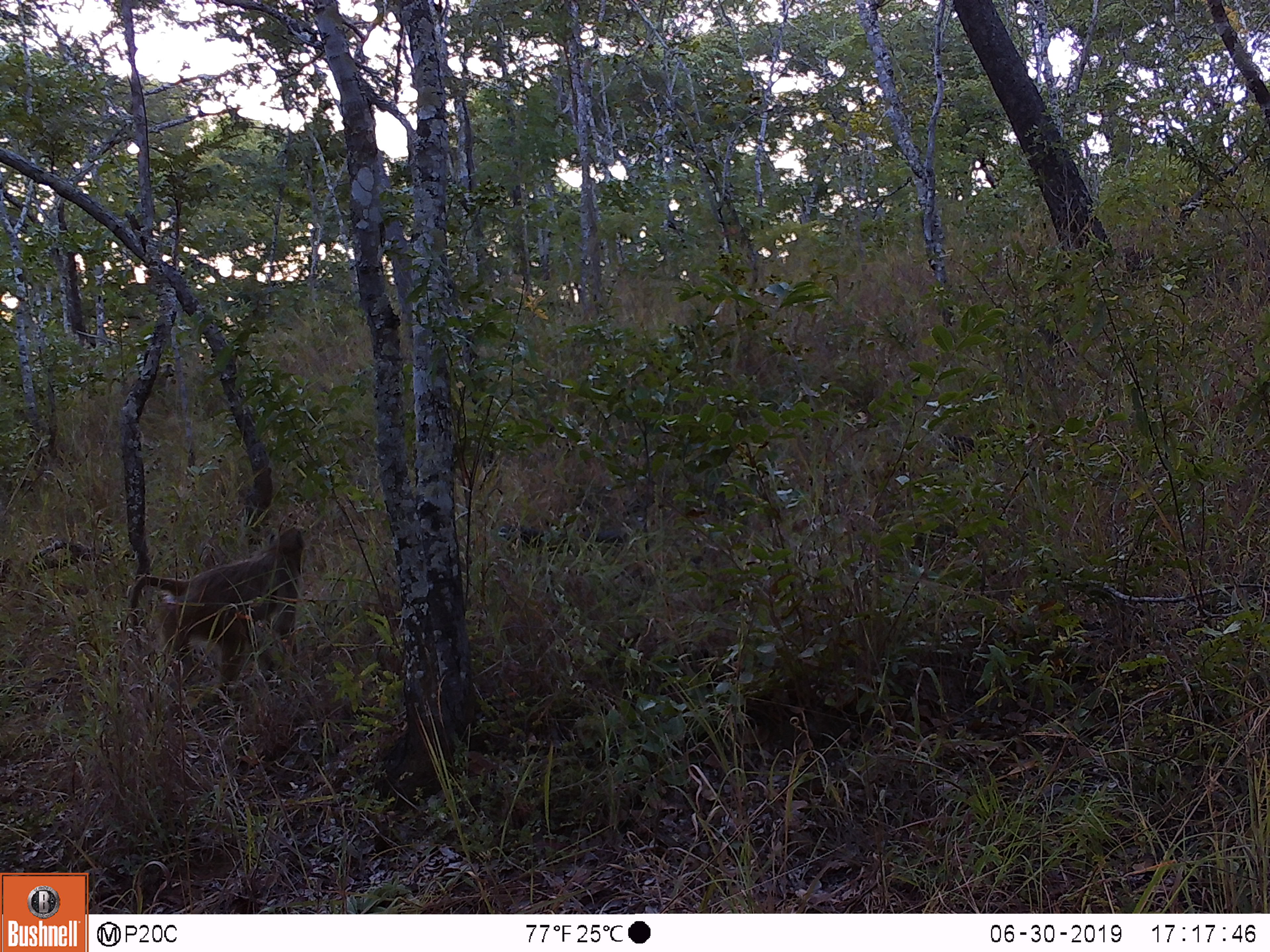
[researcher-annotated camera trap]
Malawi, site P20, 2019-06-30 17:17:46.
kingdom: Animalia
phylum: Chordata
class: Mammalia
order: Primates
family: Cercopithecidae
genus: Papio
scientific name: Papio cynocephalus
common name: yellow baboon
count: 1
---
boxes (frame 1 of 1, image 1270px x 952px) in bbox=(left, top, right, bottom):
yellow baboon: bbox=(125, 514, 319, 718)